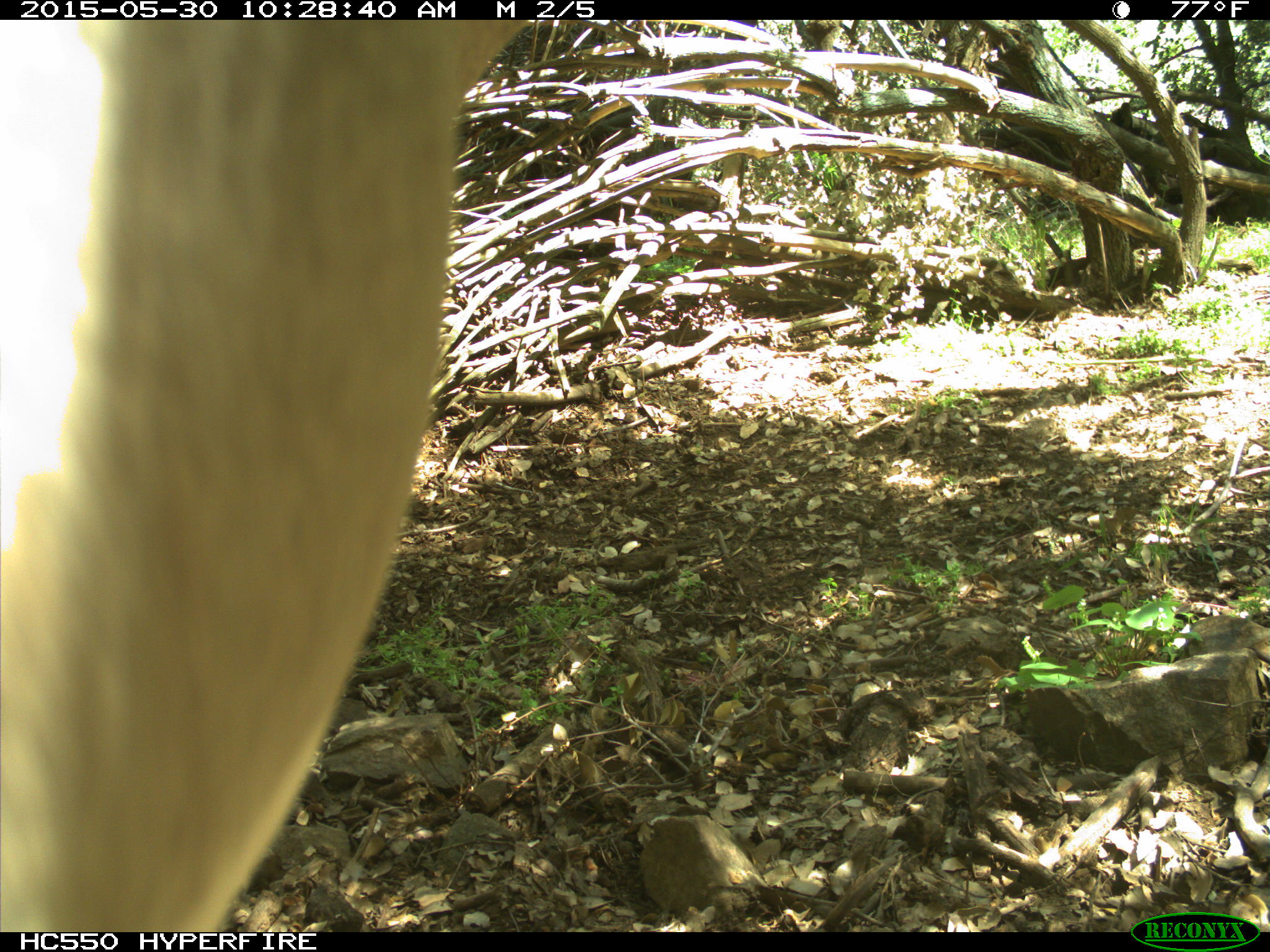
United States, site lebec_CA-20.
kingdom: Animalia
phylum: Chordata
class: Mammalia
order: Artiodactyla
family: Bovidae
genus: Bos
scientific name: Bos taurus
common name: domestic cow